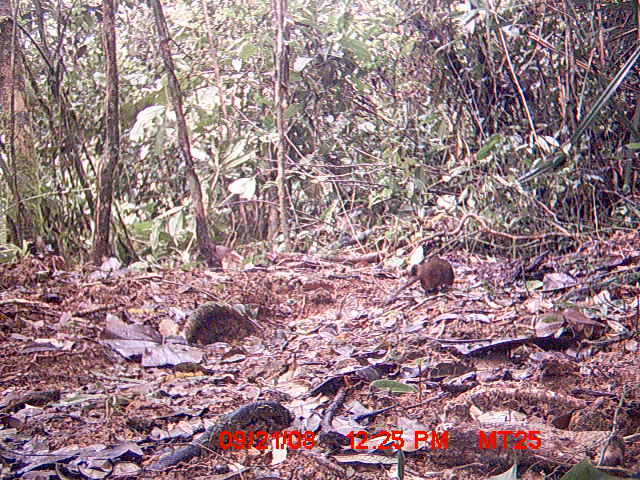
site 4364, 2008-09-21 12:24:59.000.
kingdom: Animalia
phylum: Chordata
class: Mammalia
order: Rodentia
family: Nesomyidae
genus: Nesomys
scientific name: Nesomys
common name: nesomys rodents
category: nesomys sp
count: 1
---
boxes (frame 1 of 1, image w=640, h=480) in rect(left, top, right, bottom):
nesomys sp: rect(386, 256, 454, 304)